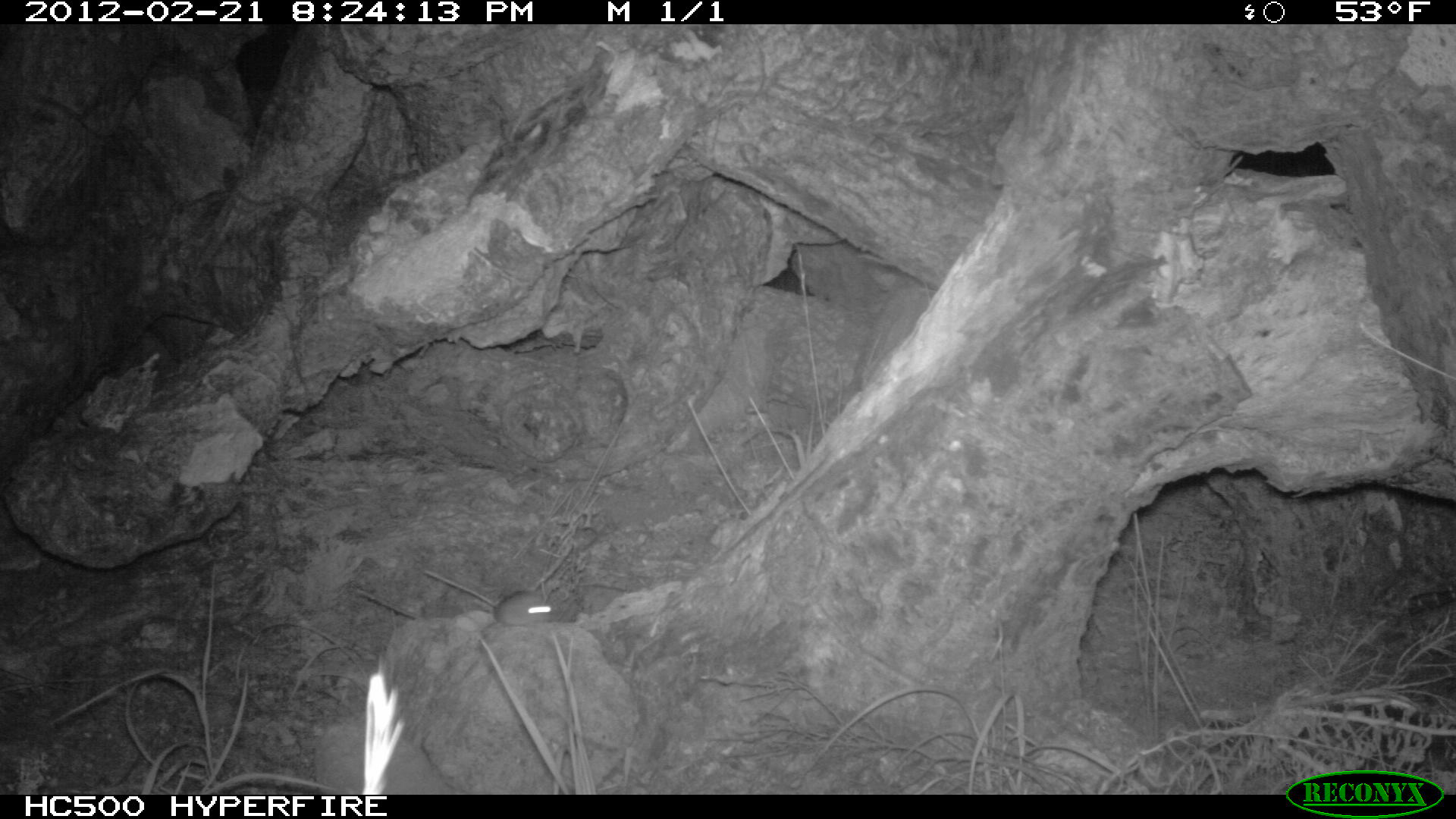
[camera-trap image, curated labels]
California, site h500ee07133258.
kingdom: Animalia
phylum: Chordata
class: Mammalia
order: Rodentia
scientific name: Rodentia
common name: rodent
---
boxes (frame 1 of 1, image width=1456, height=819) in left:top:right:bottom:
rodent: 421:568:567:626